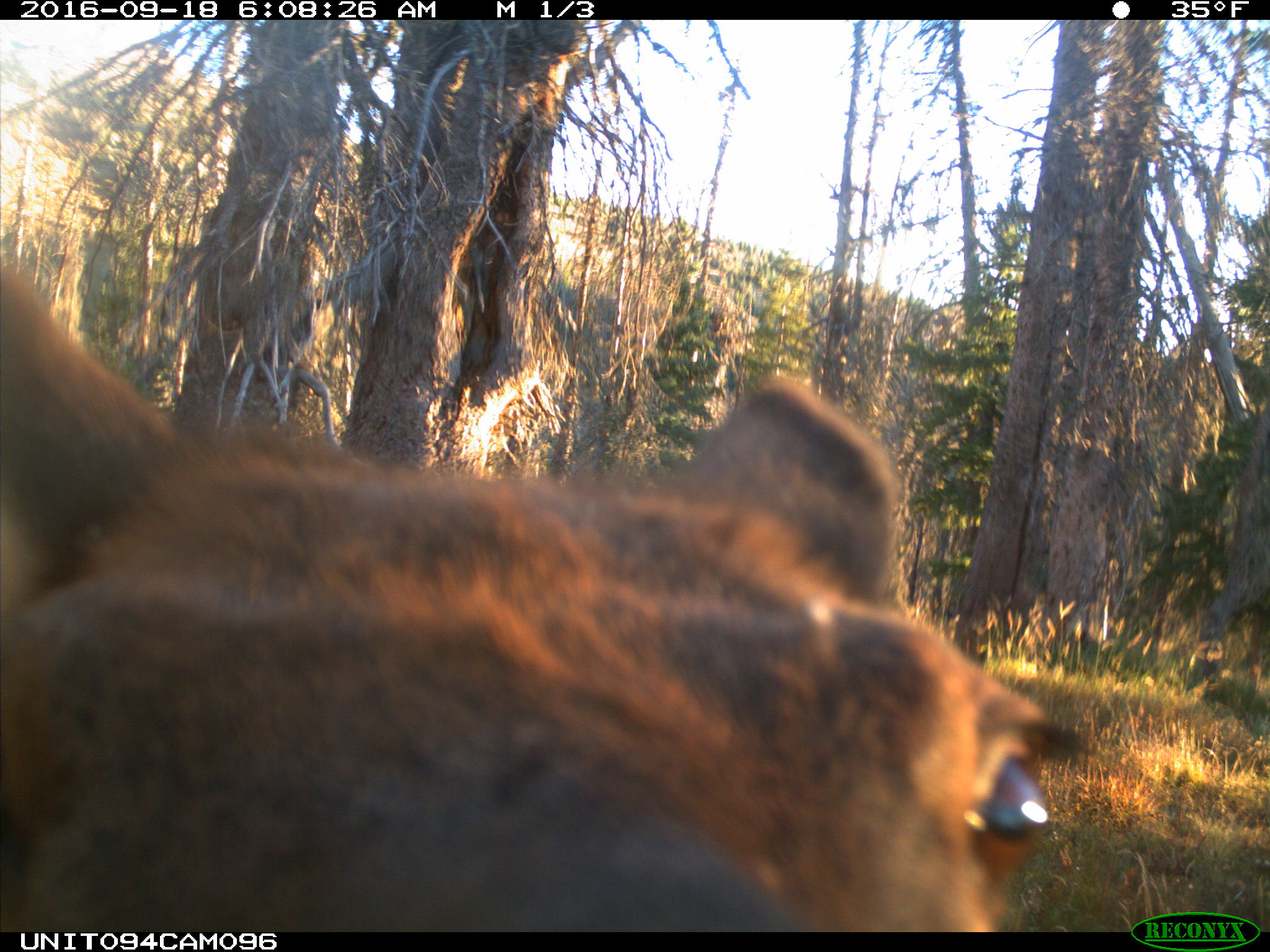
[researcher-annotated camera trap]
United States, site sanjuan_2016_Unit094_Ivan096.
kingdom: Animalia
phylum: Chordata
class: Mammalia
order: Artiodactyla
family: Cervidae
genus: Cervus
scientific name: Cervus elaphus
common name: red deer